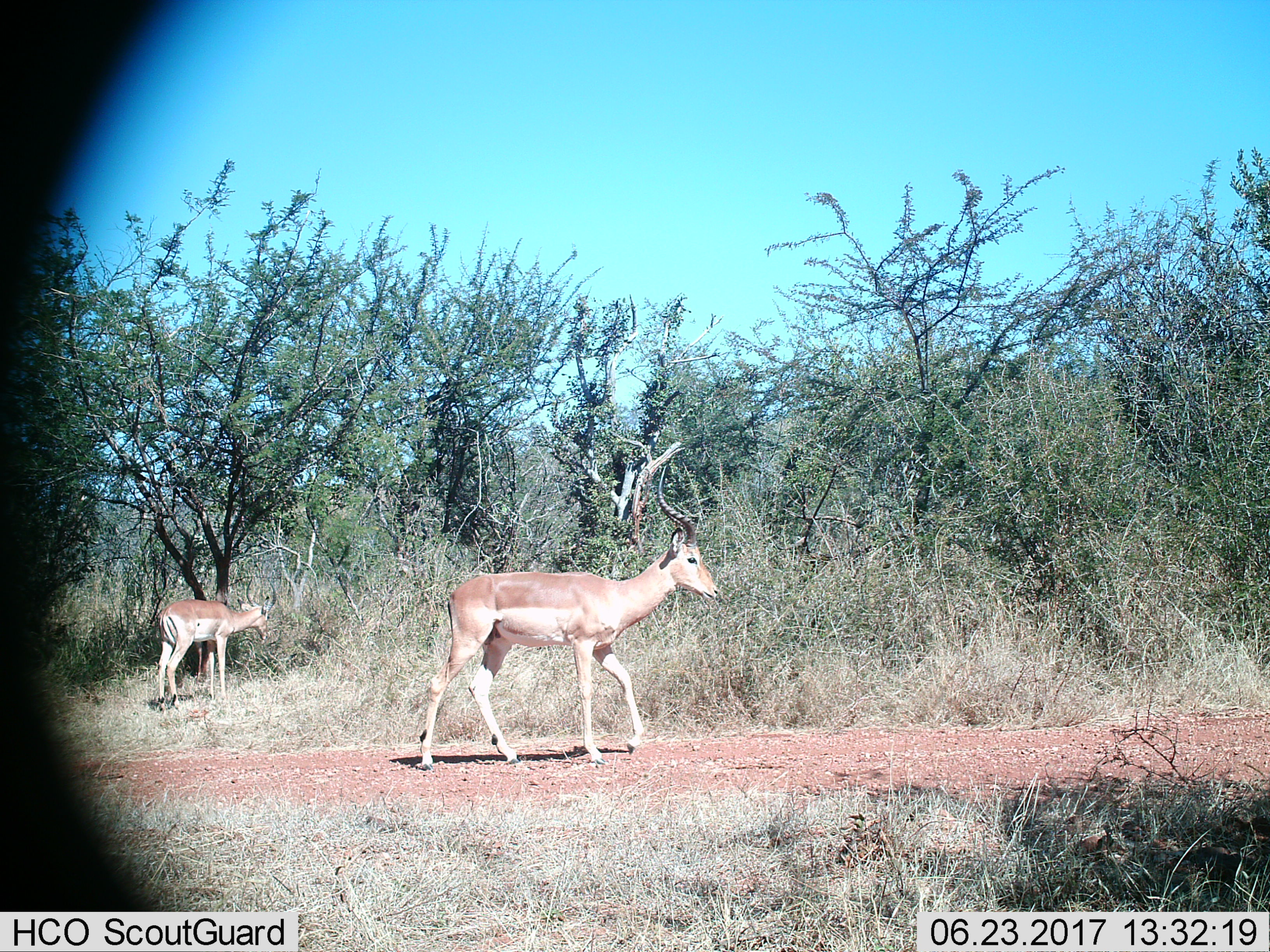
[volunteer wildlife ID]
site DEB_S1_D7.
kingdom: Animalia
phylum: Chordata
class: Mammalia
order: Artiodactyla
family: Bovidae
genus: Aepyceros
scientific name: Aepyceros melampus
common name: impala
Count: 2.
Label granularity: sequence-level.